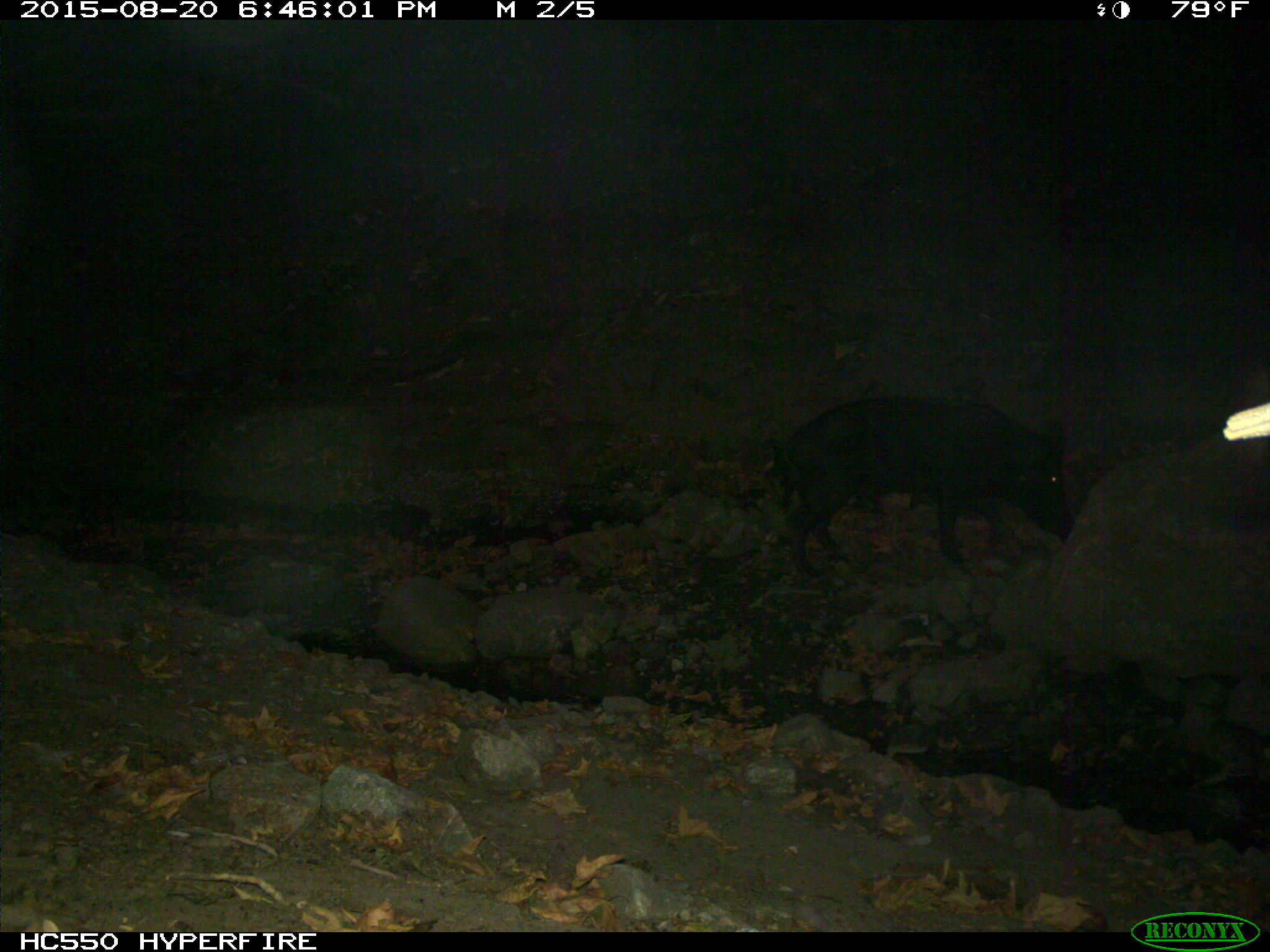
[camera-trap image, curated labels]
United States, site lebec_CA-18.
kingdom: Animalia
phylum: Chordata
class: Mammalia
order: Artiodactyla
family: Suidae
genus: Sus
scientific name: Sus scrofa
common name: wild boar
Sus scrofa (wild boar).